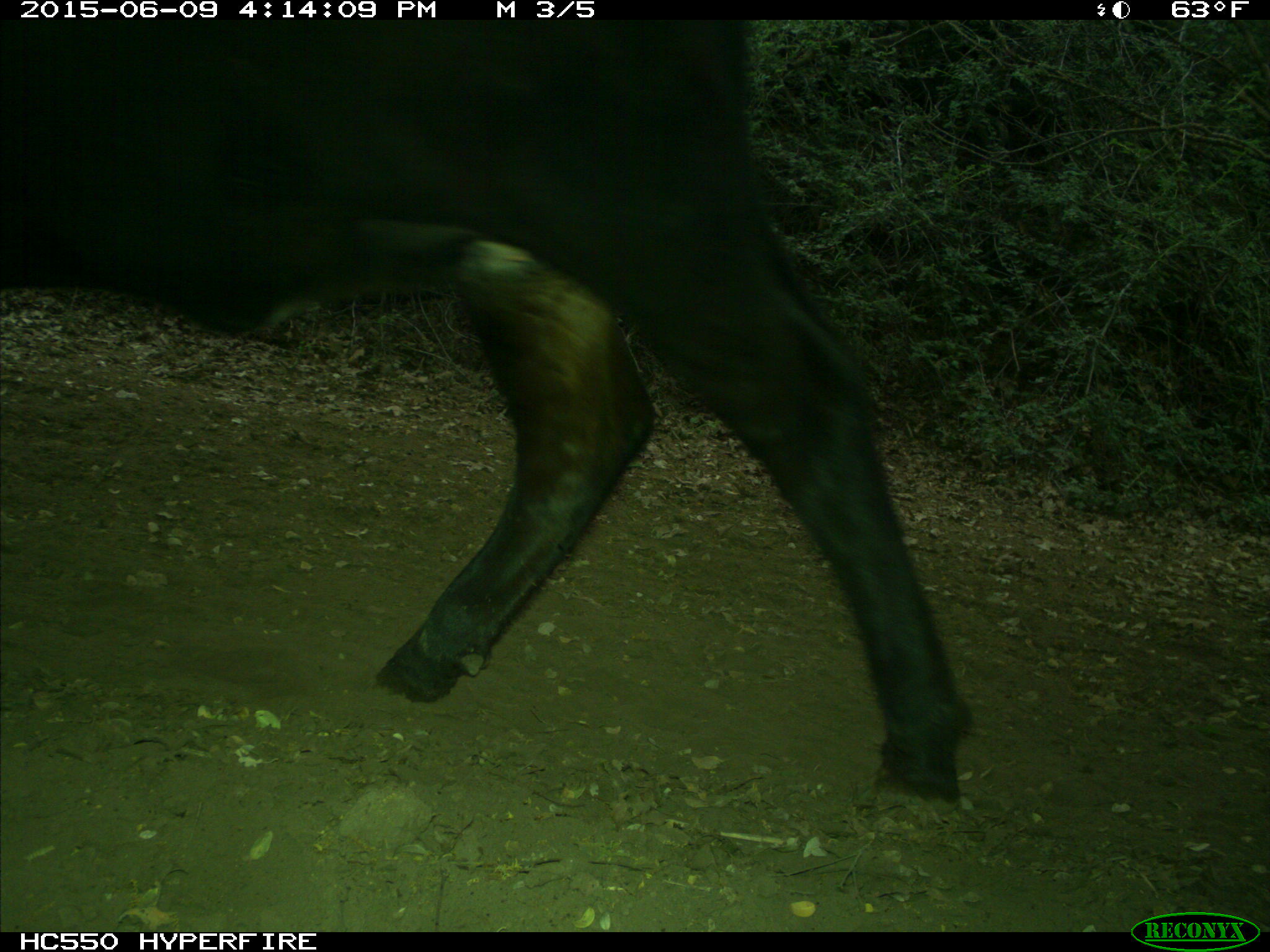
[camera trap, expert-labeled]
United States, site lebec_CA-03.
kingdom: Animalia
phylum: Chordata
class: Mammalia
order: Artiodactyla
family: Bovidae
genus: Bos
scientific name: Bos taurus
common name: domestic cow